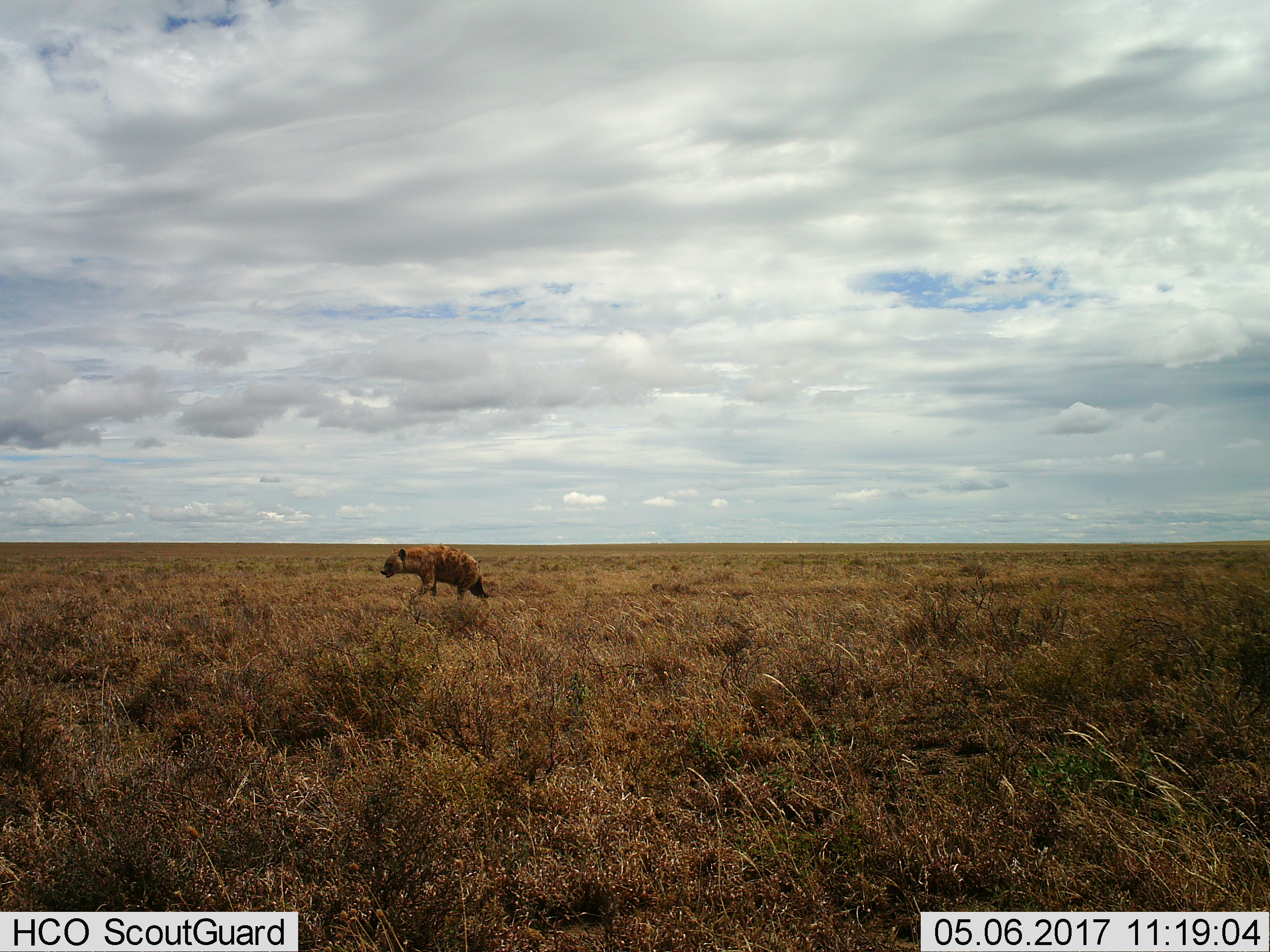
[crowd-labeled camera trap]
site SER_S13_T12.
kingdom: Animalia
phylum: Chordata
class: Mammalia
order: Carnivora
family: Hyaenidae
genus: Crocuta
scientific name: Crocuta crocuta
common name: spotted hyena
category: hyenaspotted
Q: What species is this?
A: Hyenaspotted (spotted hyena) (Crocuta crocuta).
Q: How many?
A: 1.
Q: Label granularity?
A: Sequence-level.